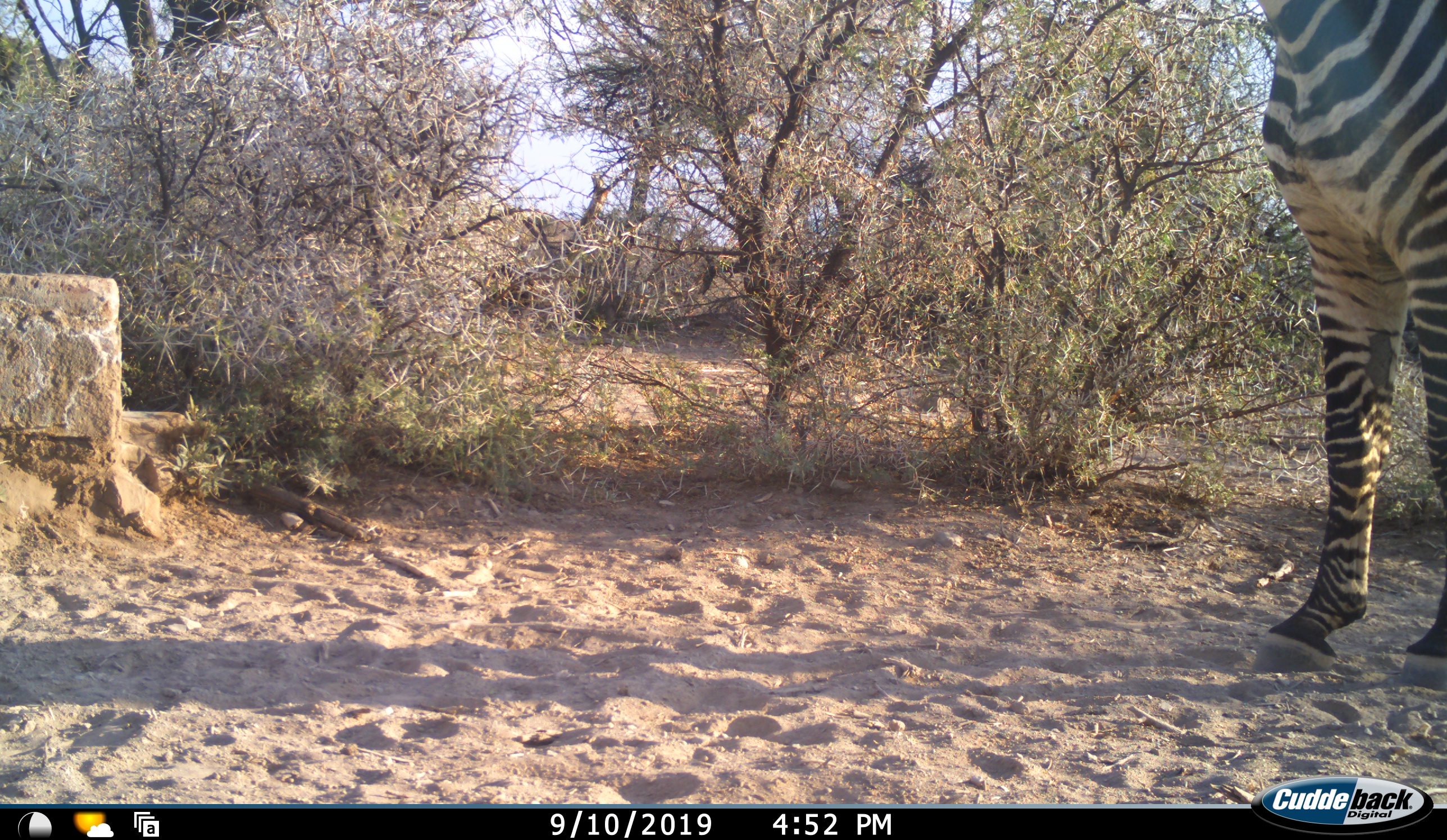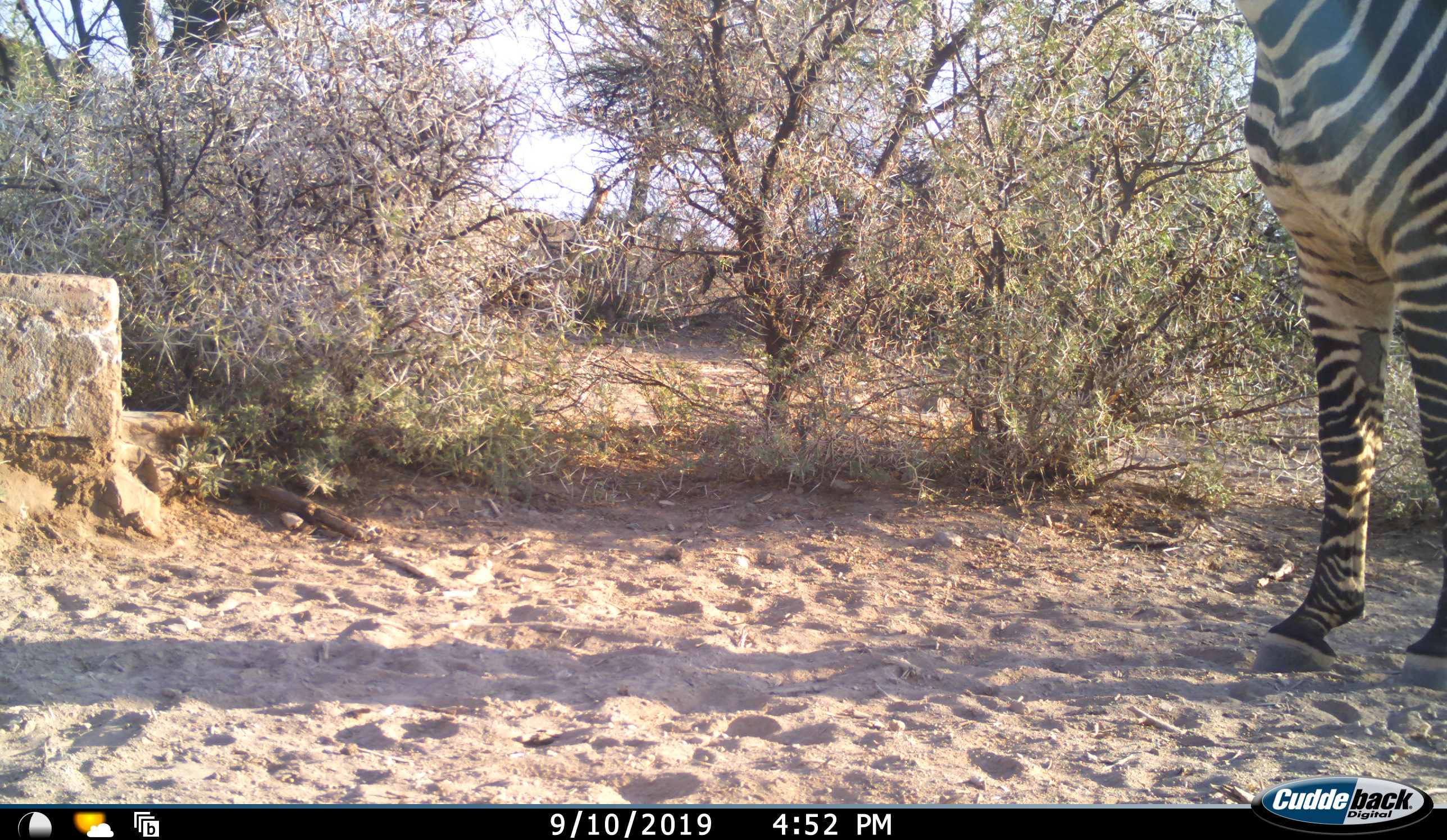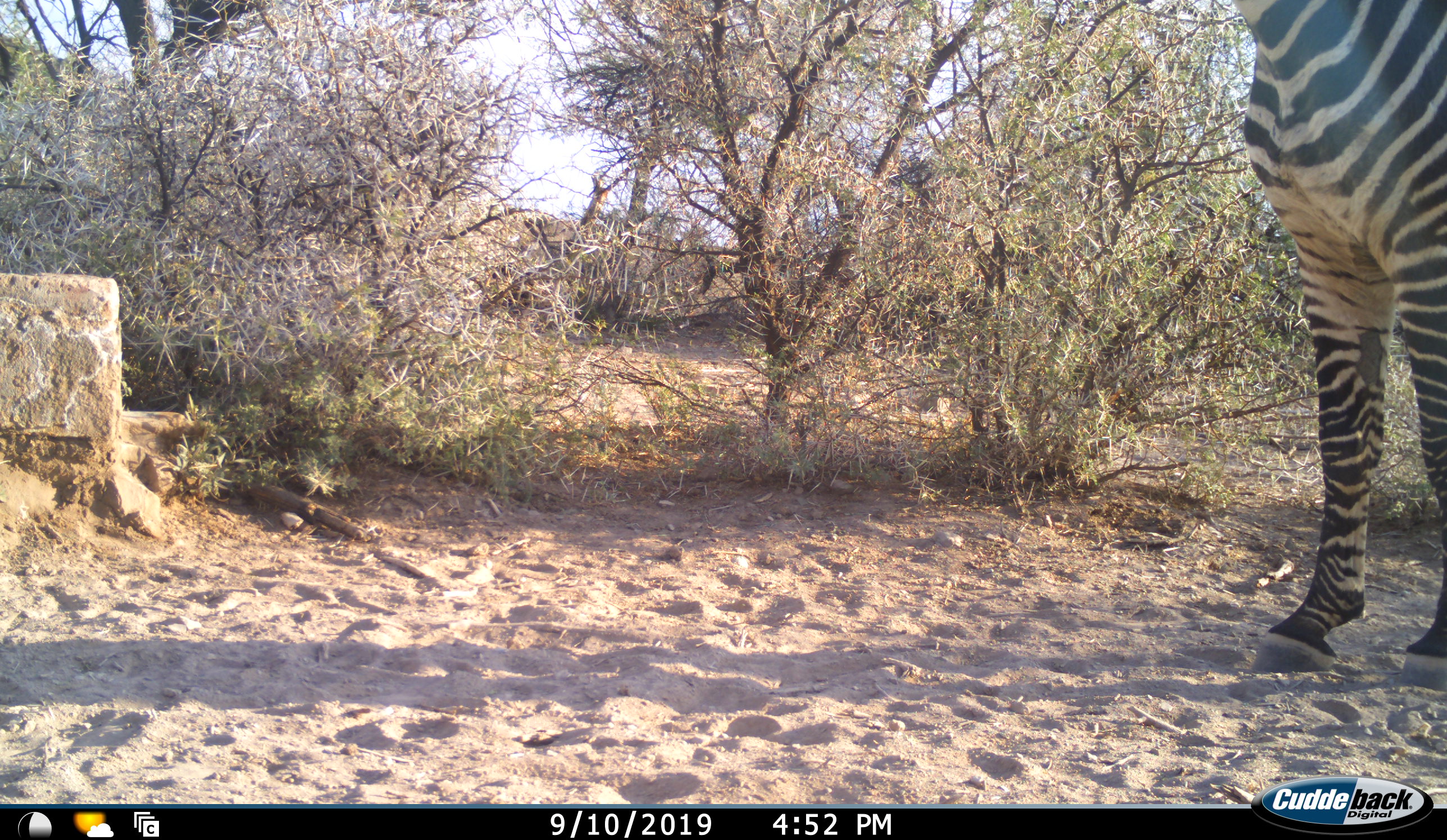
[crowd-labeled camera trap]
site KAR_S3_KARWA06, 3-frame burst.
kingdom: Animalia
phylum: Chordata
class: Mammalia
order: Perissodactyla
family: Equidae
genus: Equus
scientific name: Equus zebra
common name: mountain zebra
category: zebramountain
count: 1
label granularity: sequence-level